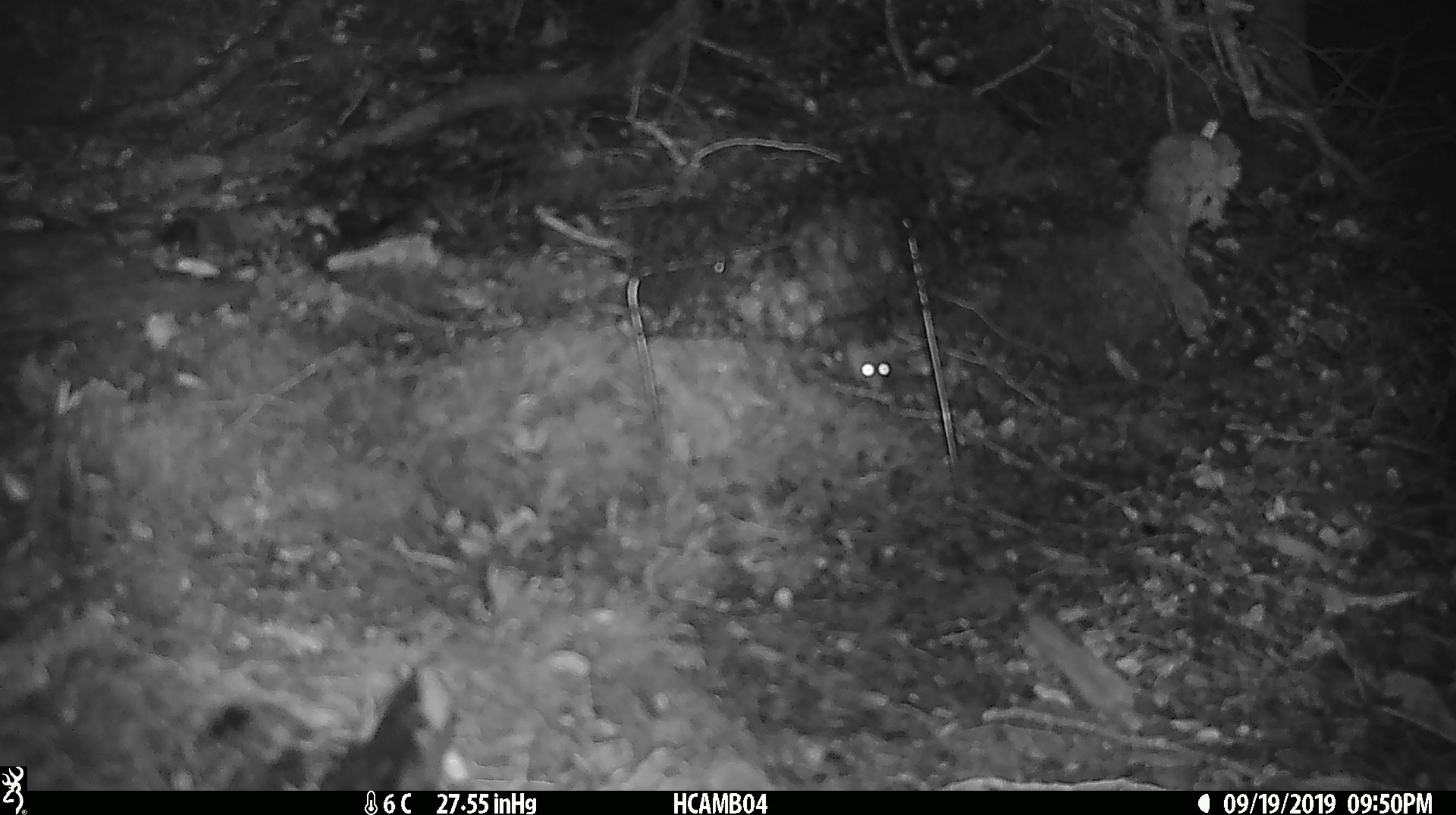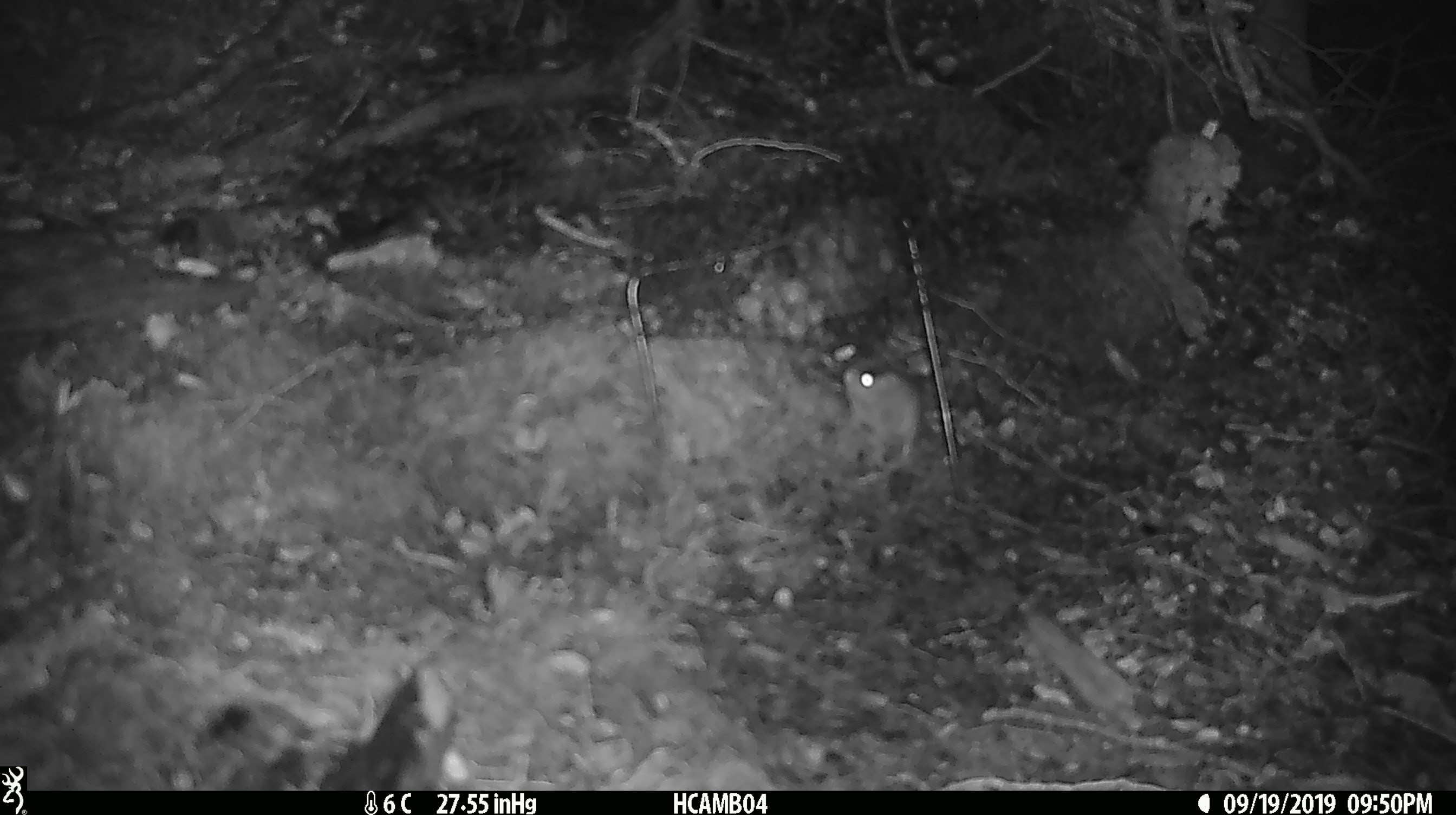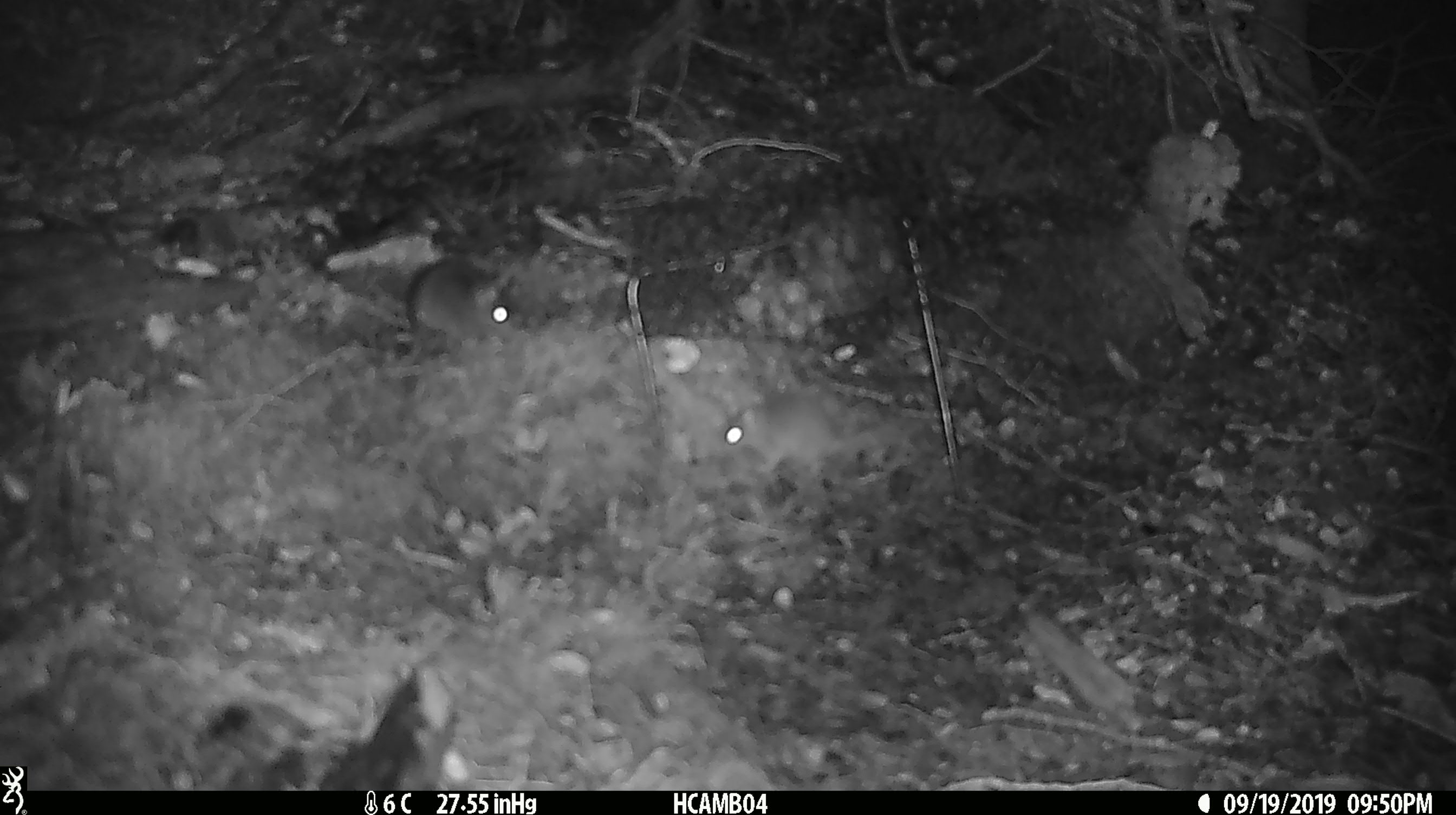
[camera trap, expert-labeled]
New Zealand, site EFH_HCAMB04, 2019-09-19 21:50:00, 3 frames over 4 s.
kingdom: Animalia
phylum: Chordata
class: Mammalia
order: Rodentia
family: Muridae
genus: Mus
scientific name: Mus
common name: mouse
Mouse (Mus).